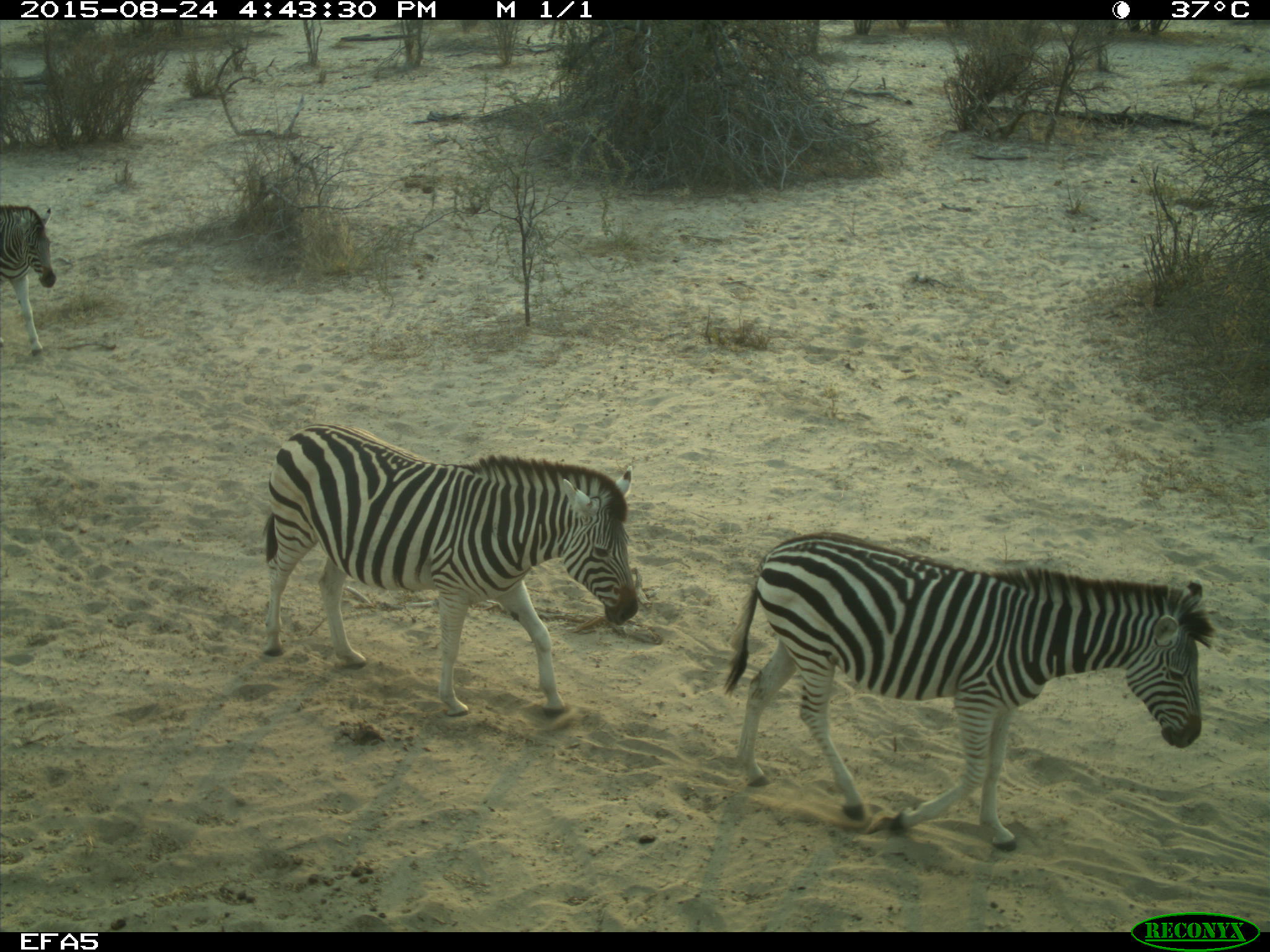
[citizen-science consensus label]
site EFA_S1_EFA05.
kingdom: Animalia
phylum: Chordata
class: Mammalia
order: Perissodactyla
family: Equidae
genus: Equus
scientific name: Equus quagga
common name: plains zebra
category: zebraplains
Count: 3.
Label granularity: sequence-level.